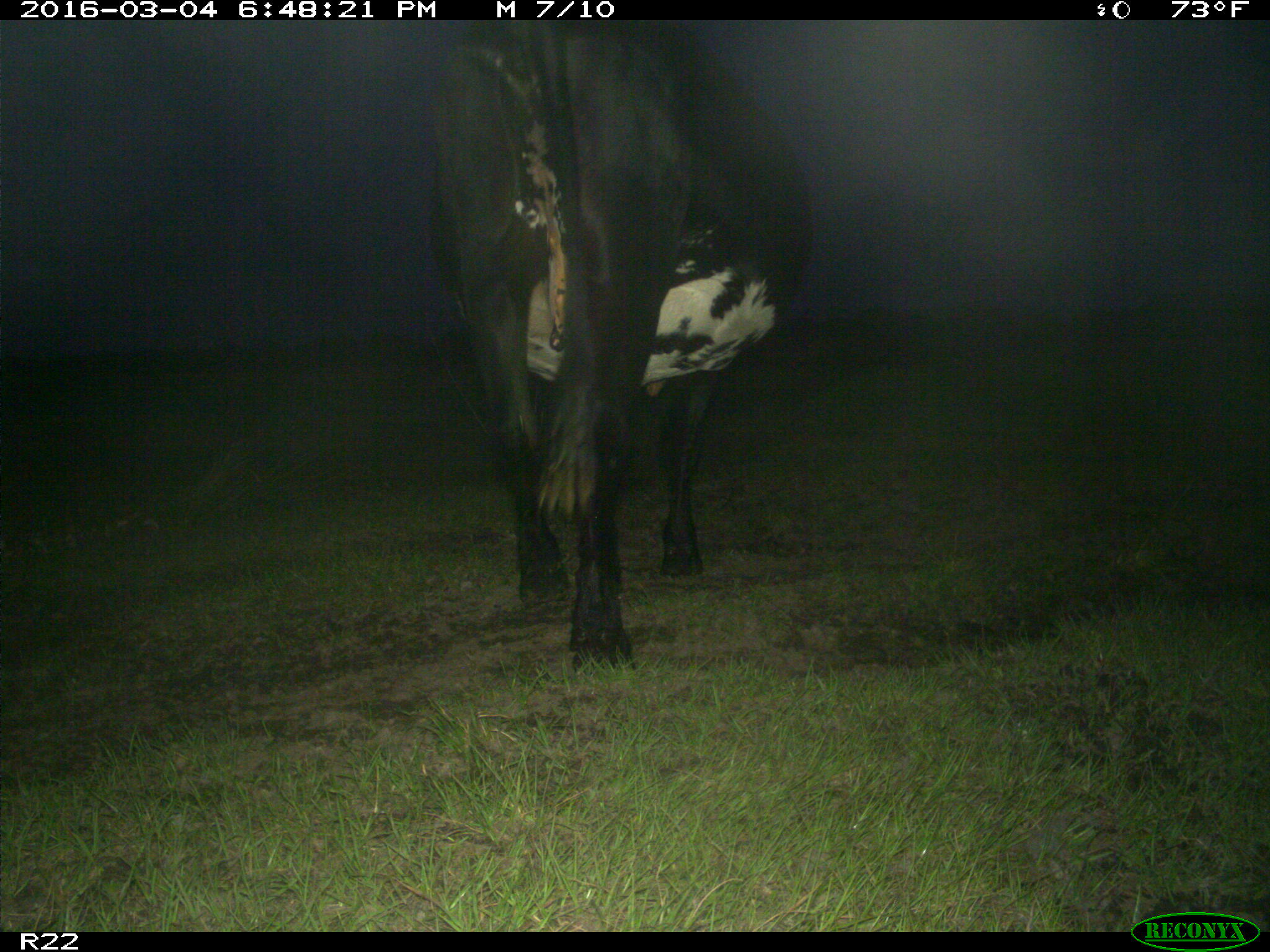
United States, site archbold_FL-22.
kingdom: Animalia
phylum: Chordata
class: Mammalia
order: Artiodactyla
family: Bovidae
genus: Bos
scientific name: Bos taurus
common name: domestic cow